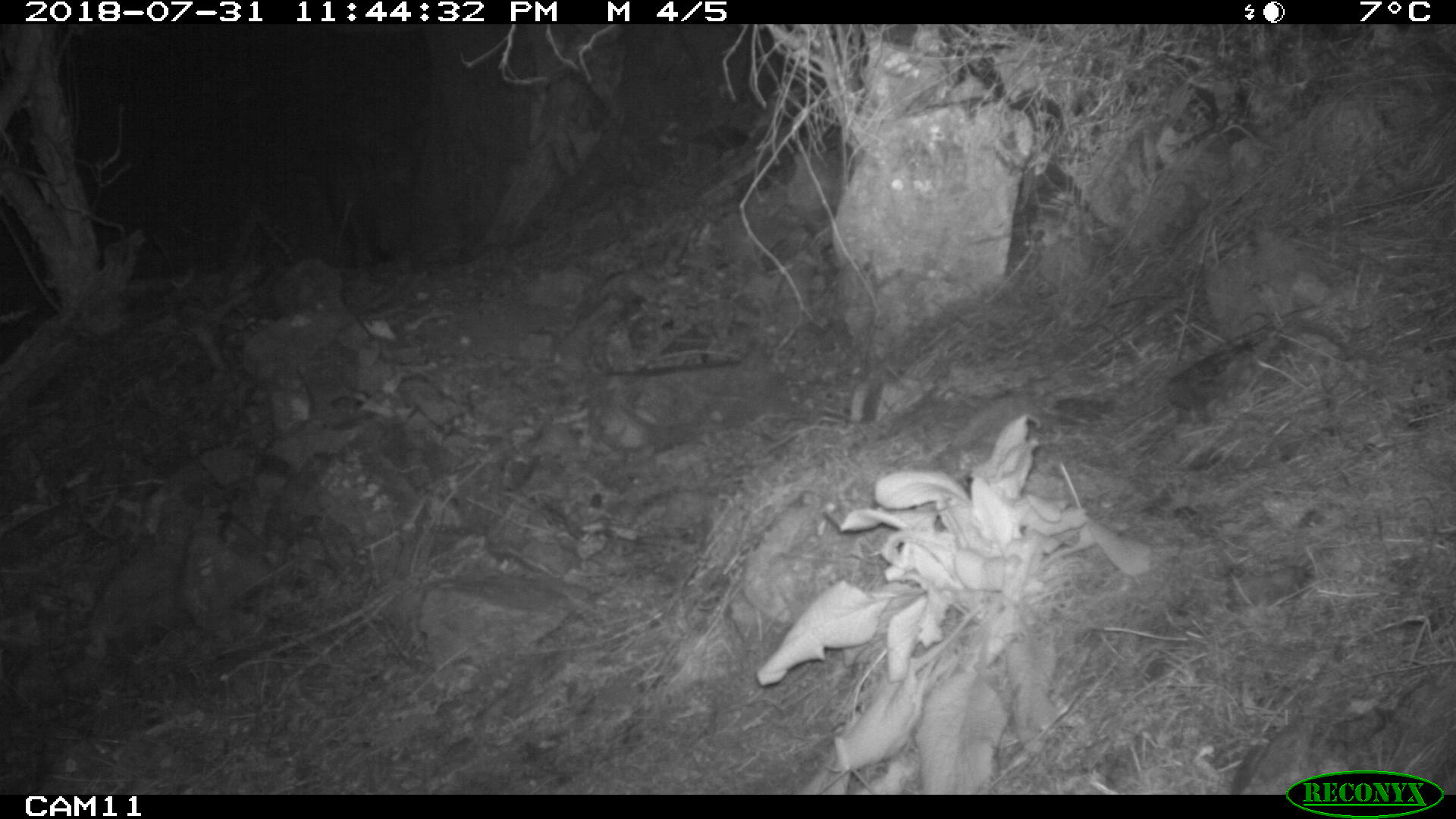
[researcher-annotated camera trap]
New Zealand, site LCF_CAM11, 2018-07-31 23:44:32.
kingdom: Animalia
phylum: Chordata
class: Mammalia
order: Diprotodontia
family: Macropodidae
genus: Notamacropus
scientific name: Notamacropus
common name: wallaby